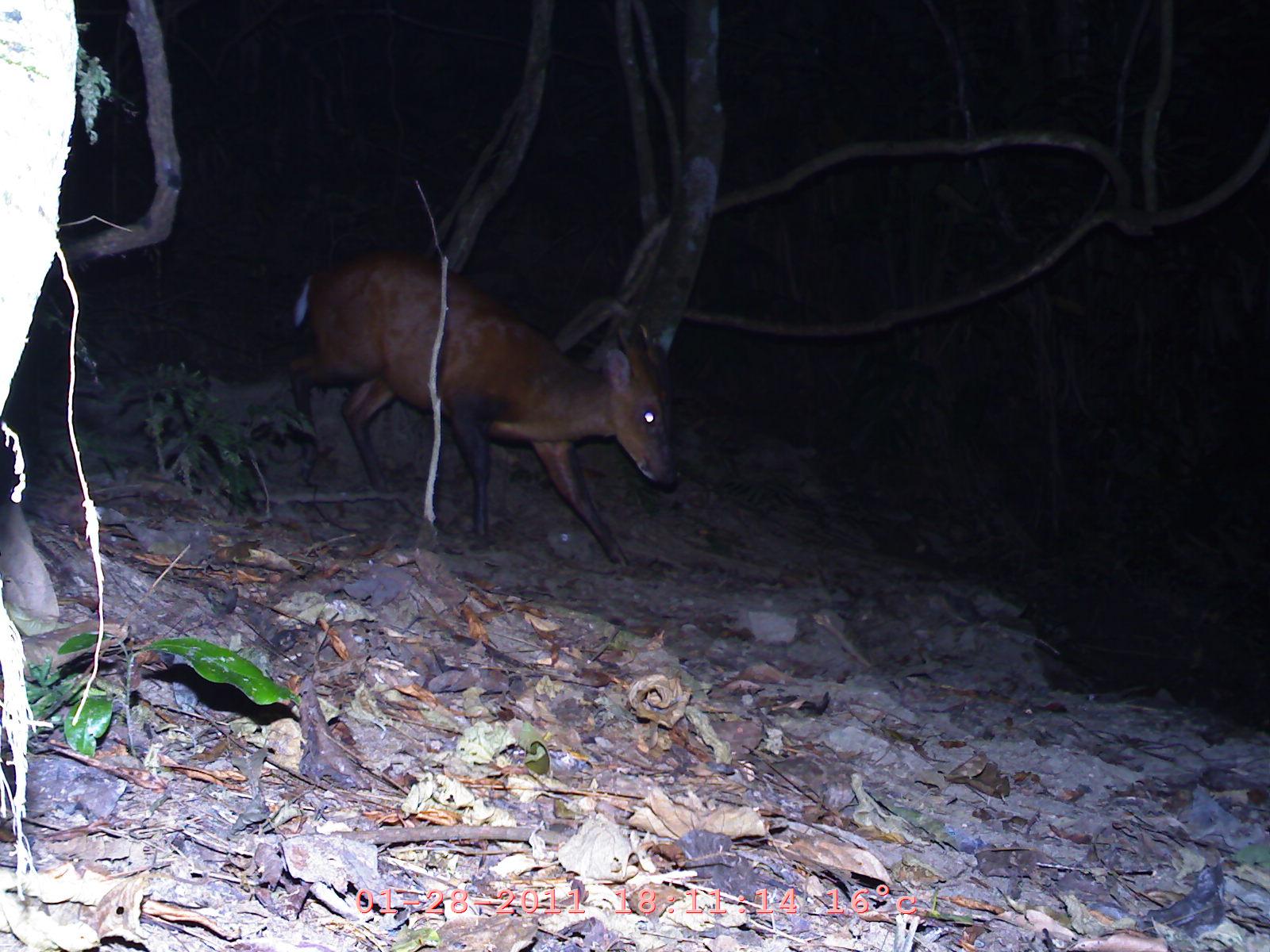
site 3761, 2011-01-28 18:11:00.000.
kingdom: Animalia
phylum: Chordata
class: Mammalia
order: Artiodactyla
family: Cervidae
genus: Muntiacus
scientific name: Muntiacus muntjak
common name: southern red muntjac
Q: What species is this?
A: Muntiacus muntjak (southern red muntjac).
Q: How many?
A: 1.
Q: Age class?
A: Adult.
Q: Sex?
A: Male.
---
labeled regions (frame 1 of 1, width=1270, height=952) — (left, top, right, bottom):
muntiacus muntjak: (282, 245, 680, 568)